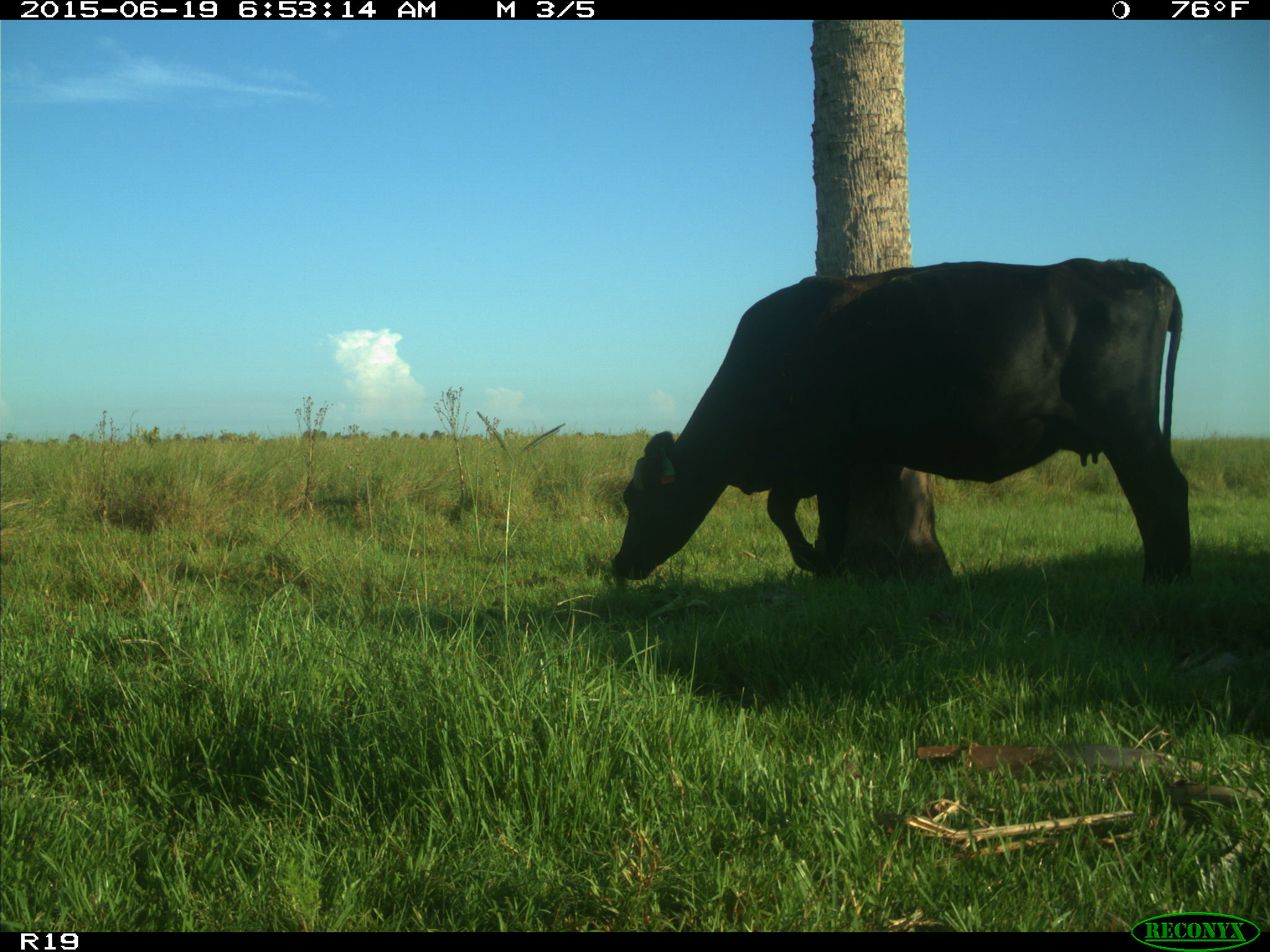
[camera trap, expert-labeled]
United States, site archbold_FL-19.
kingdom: Animalia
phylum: Chordata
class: Mammalia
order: Artiodactyla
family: Bovidae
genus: Bos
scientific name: Bos taurus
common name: domestic cow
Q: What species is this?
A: Bos taurus (domestic cow).